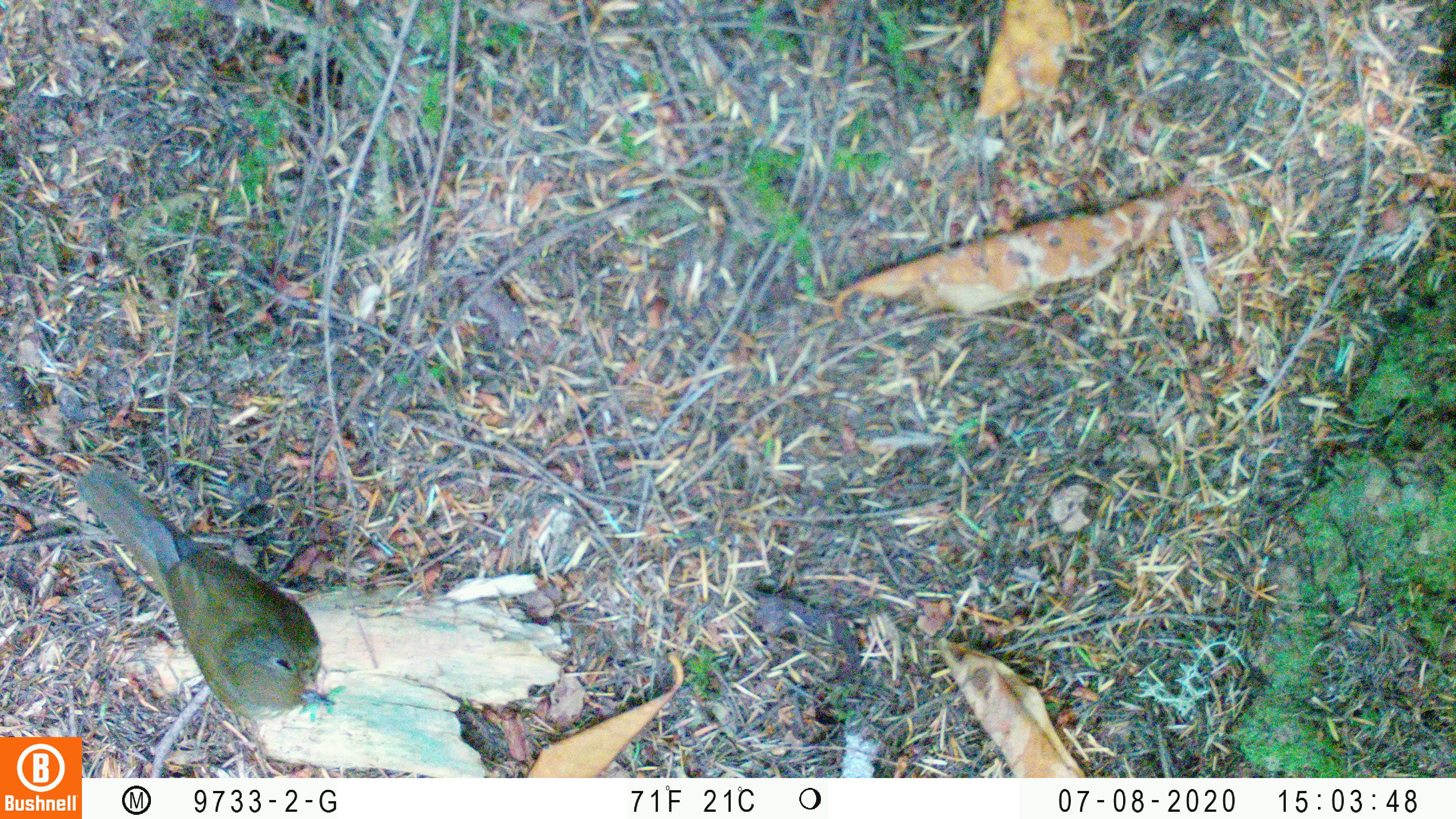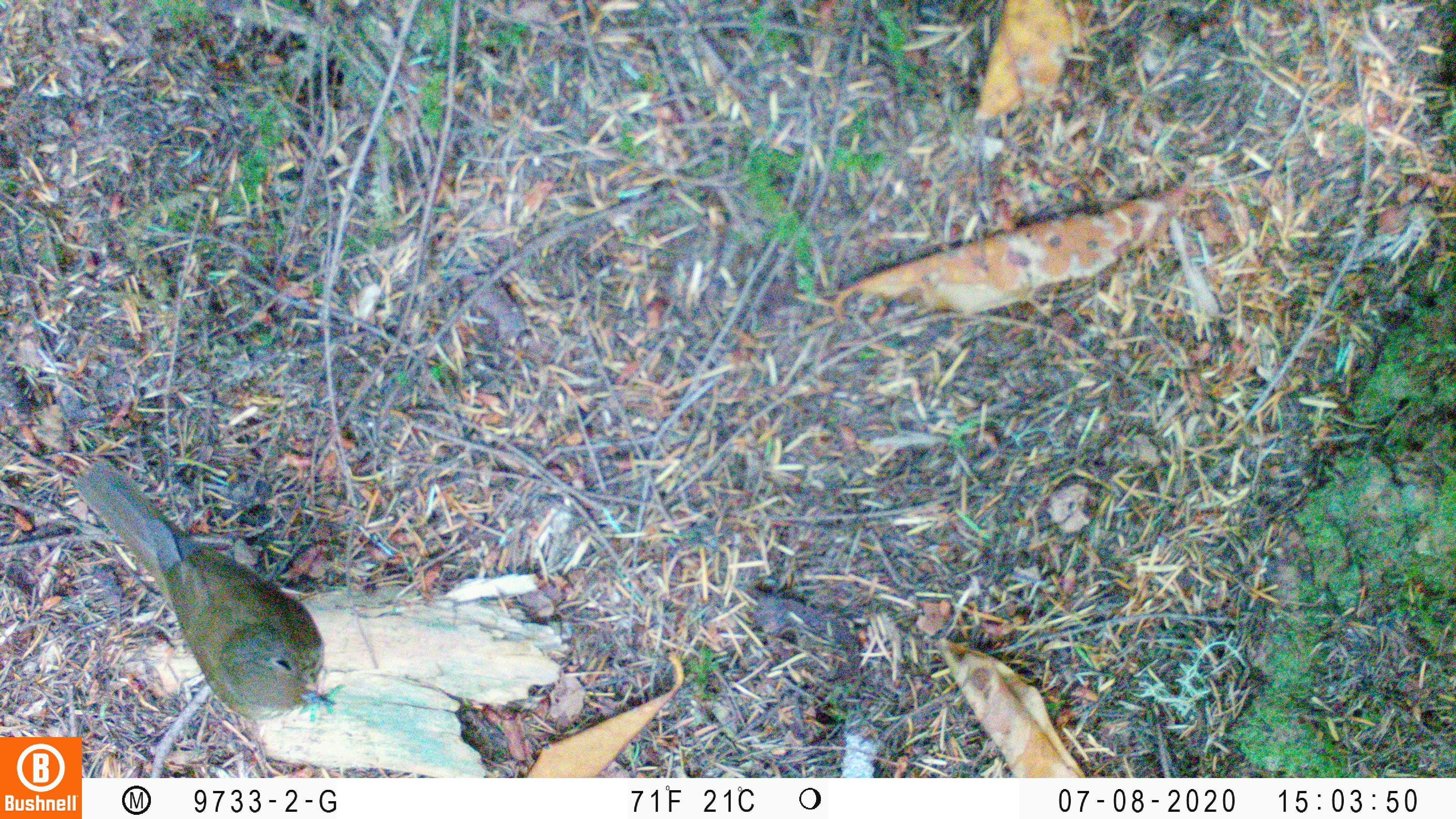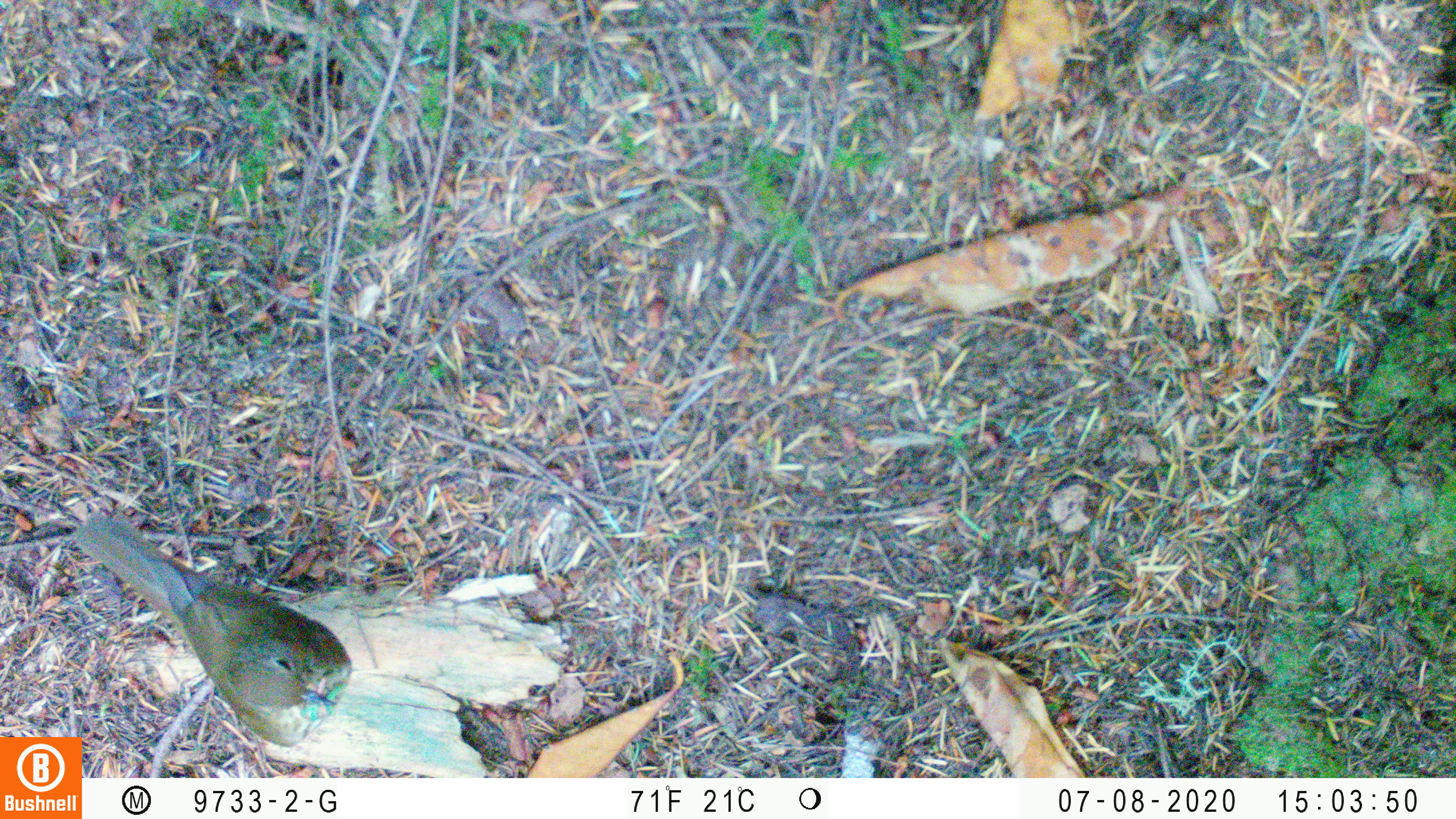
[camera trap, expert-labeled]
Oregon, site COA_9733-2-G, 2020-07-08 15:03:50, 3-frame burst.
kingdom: Animalia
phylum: Chordata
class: Aves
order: Passeriformes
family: Turdidae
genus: Catharus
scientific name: Catharus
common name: brown thrushes and nightingale-thrushes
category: catharus species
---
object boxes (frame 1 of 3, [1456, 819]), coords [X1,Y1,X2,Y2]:
catharus species: [77,465,338,720]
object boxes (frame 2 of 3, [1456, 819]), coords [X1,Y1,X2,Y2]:
catharus species: [83,460,335,721]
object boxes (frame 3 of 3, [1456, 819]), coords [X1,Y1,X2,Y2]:
catharus species: [84,513,356,745]